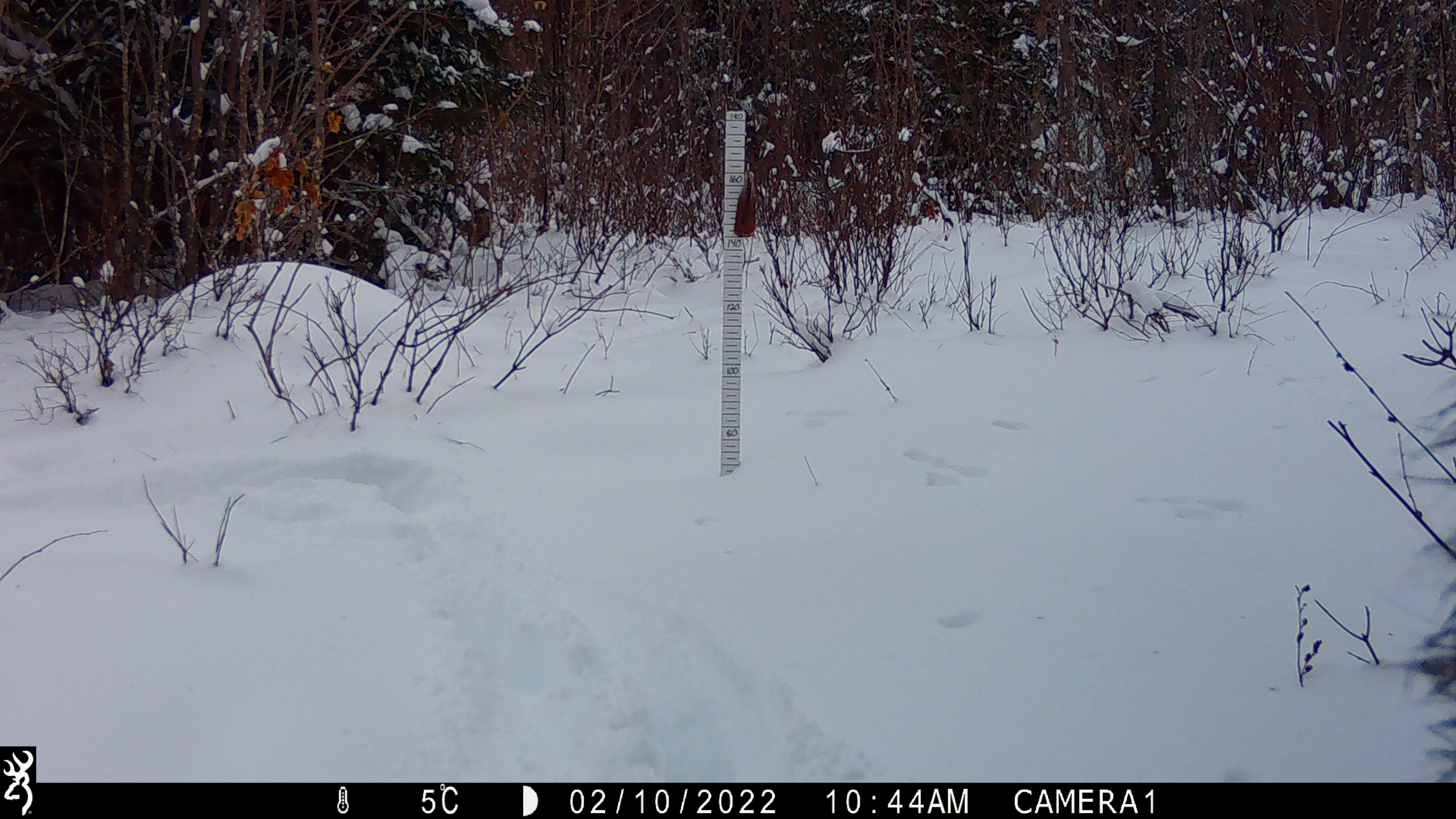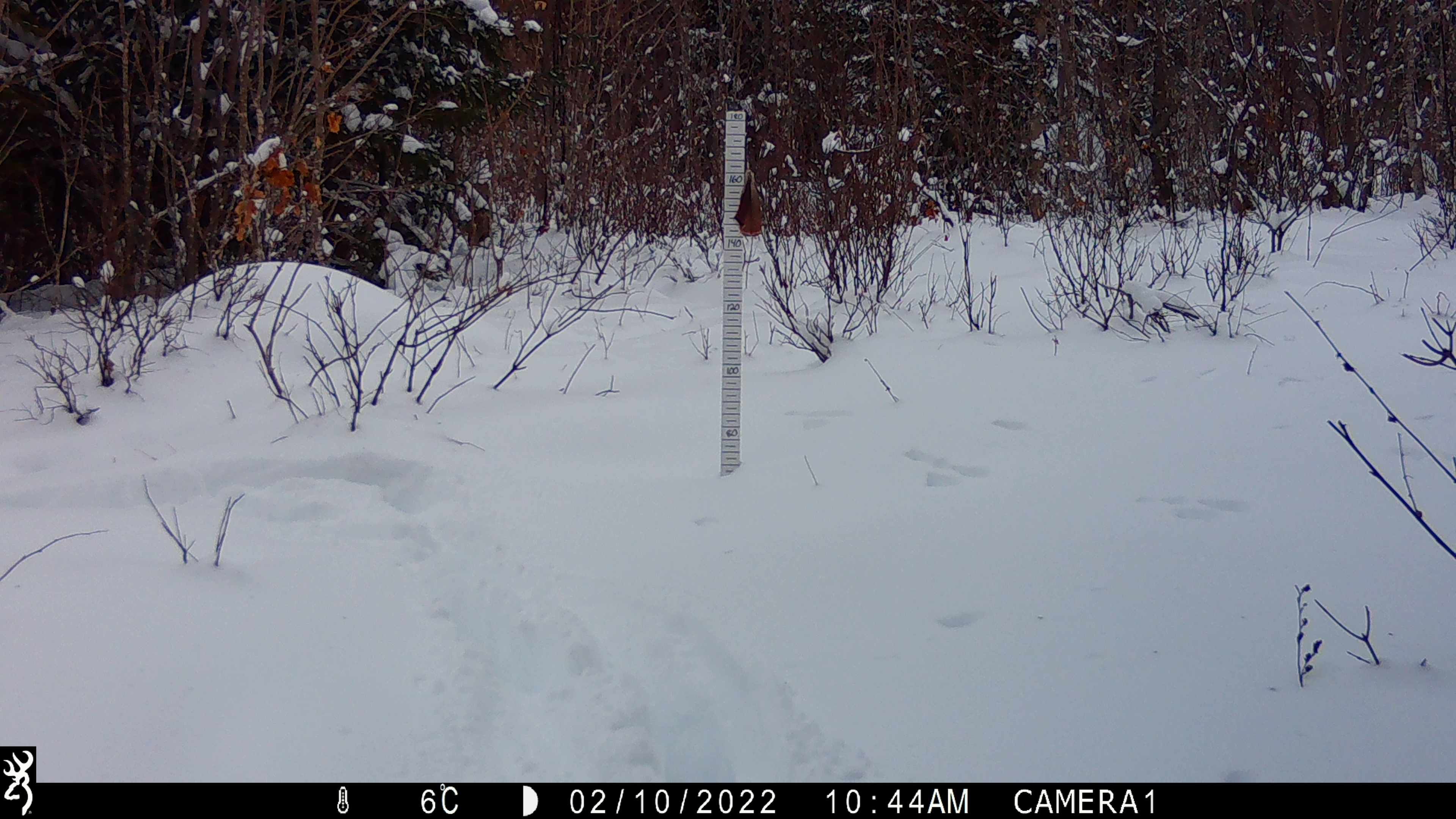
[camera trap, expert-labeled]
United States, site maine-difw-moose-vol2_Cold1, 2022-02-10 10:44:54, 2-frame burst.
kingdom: Animalia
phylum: Chordata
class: Mammalia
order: Artiodactyla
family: Cervidae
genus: Alces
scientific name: Alces alces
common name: moose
Moose (Alces alces).